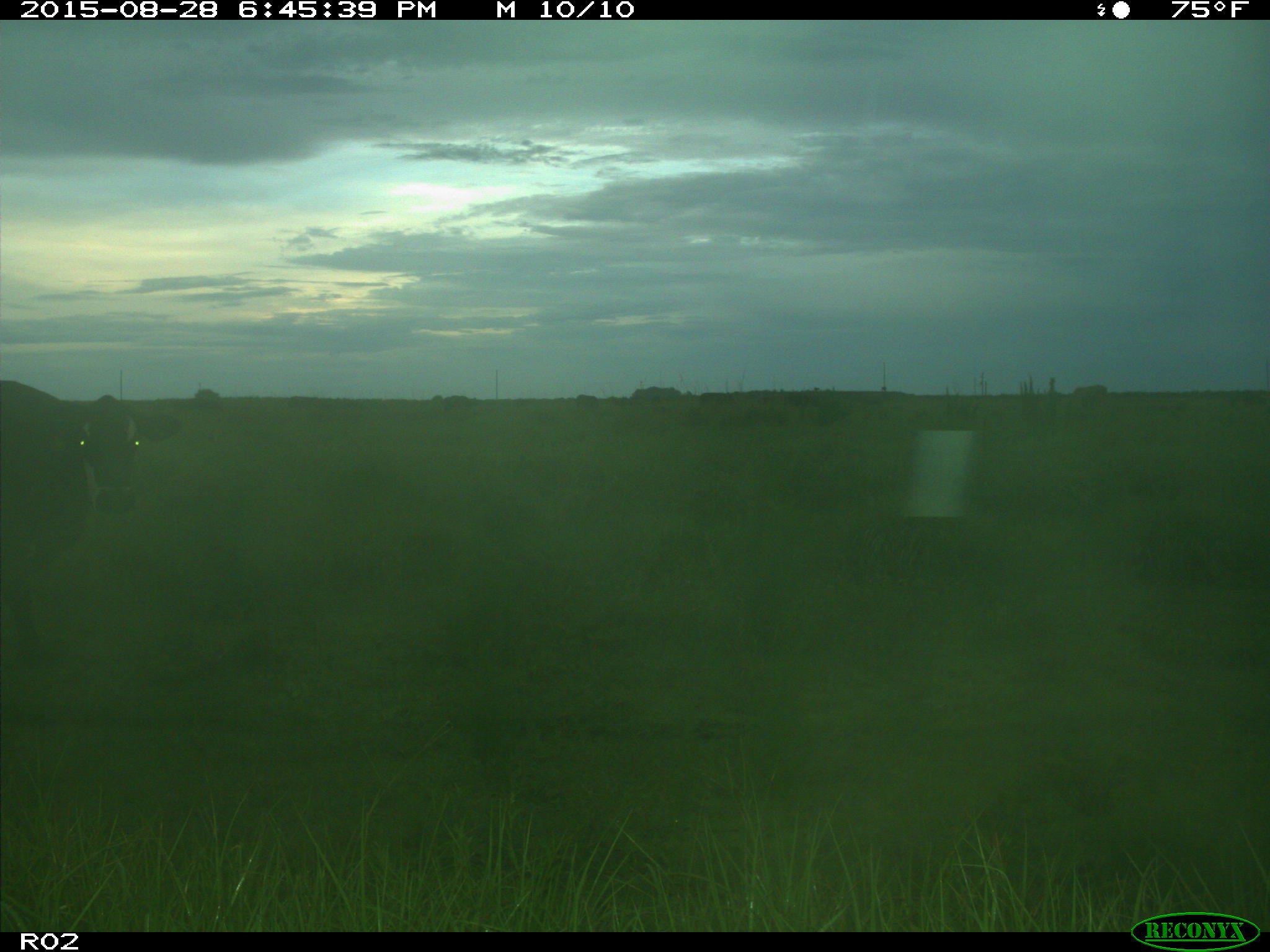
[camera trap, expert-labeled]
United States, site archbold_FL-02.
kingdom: Animalia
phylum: Chordata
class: Mammalia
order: Artiodactyla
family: Bovidae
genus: Bos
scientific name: Bos taurus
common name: domestic cow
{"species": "Bos taurus (domestic cow)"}